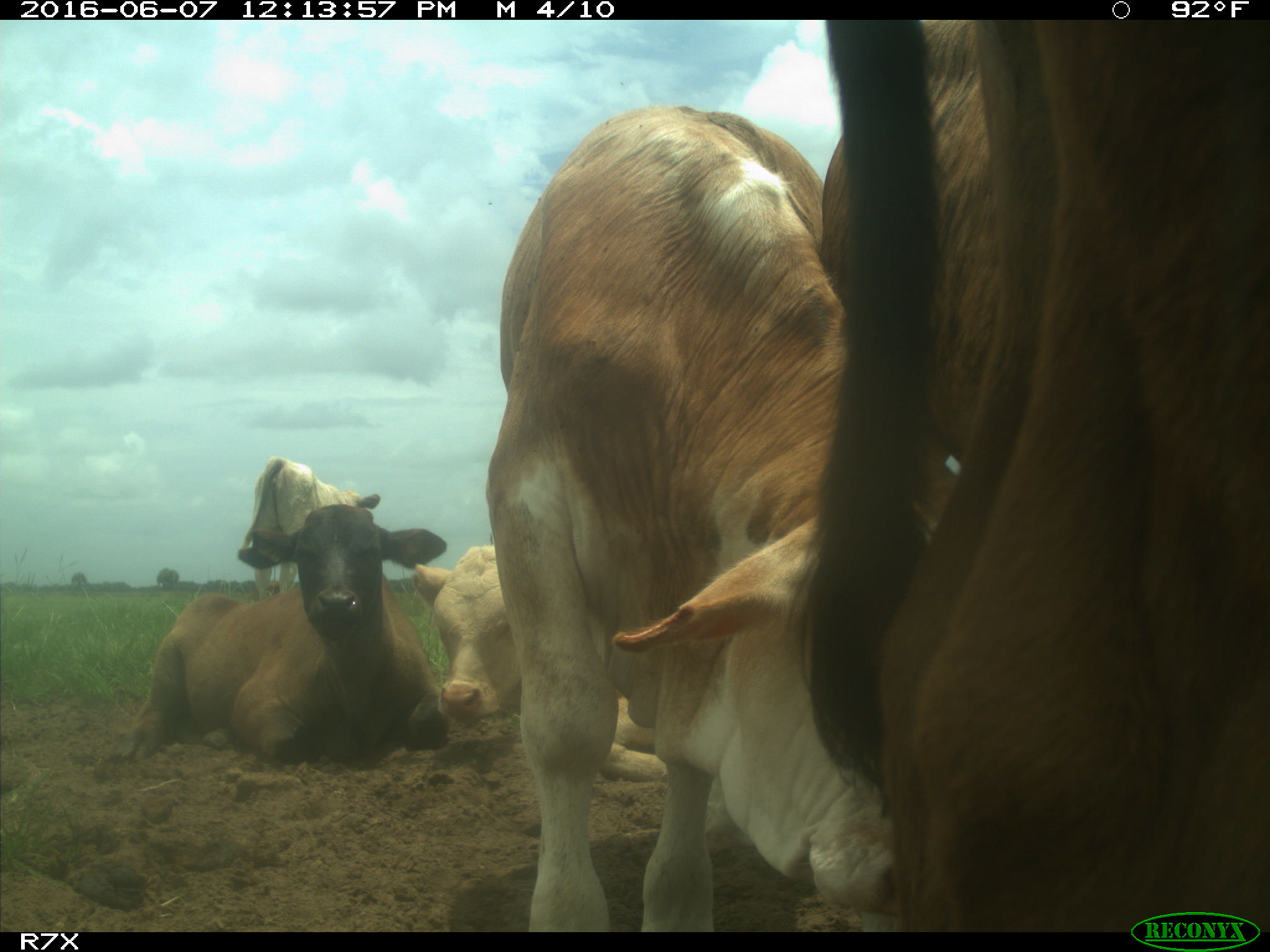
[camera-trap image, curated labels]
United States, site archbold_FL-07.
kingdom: Animalia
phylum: Chordata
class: Mammalia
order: Artiodactyla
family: Bovidae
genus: Bos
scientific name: Bos taurus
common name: domestic cow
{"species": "Bos taurus (domestic cow)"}